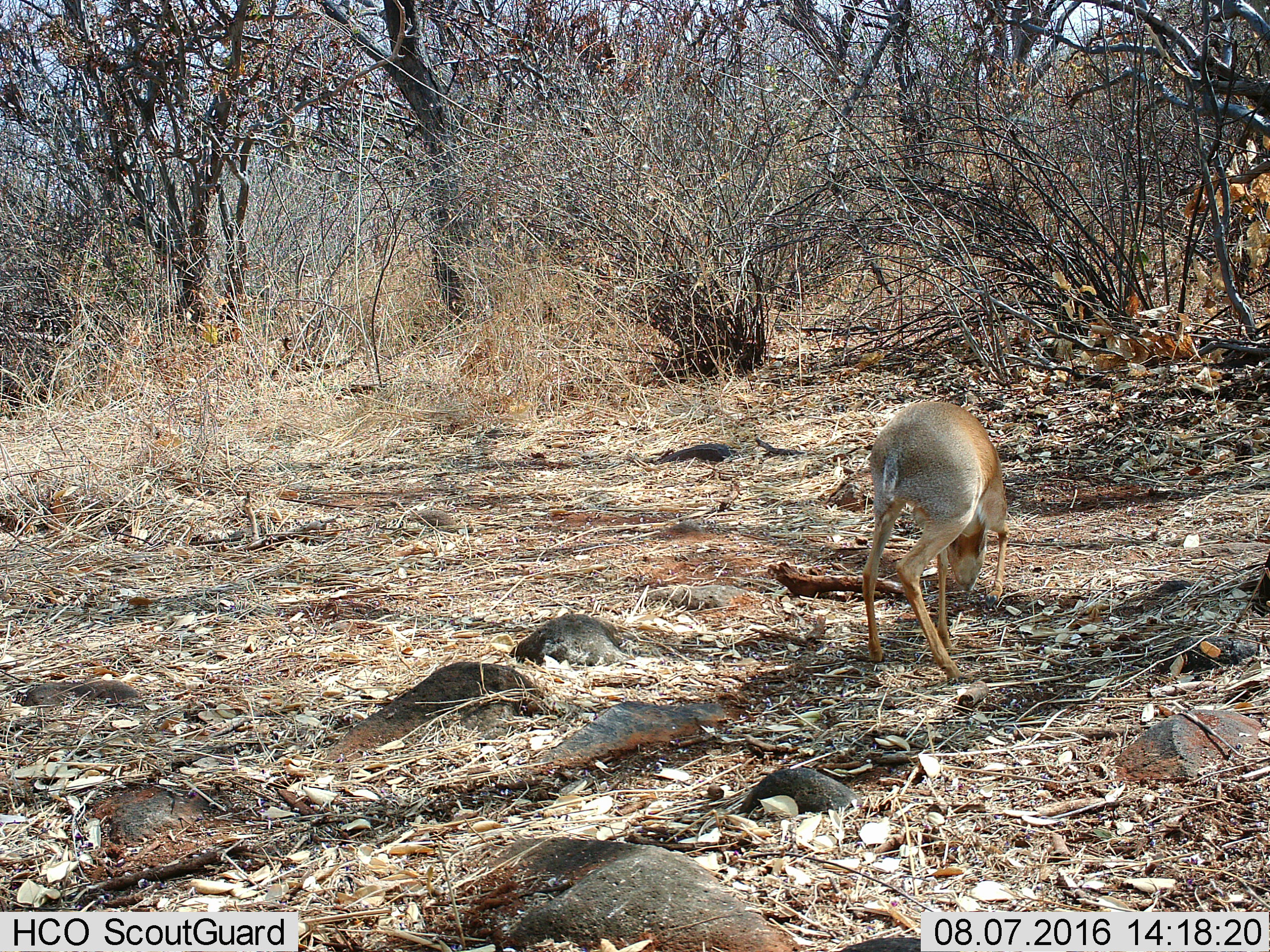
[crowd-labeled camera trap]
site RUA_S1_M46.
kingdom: Animalia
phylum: Chordata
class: Mammalia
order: Artiodactyla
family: Bovidae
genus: Madoqua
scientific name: Madoqua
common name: dik-dik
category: dikdik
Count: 1.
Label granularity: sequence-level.